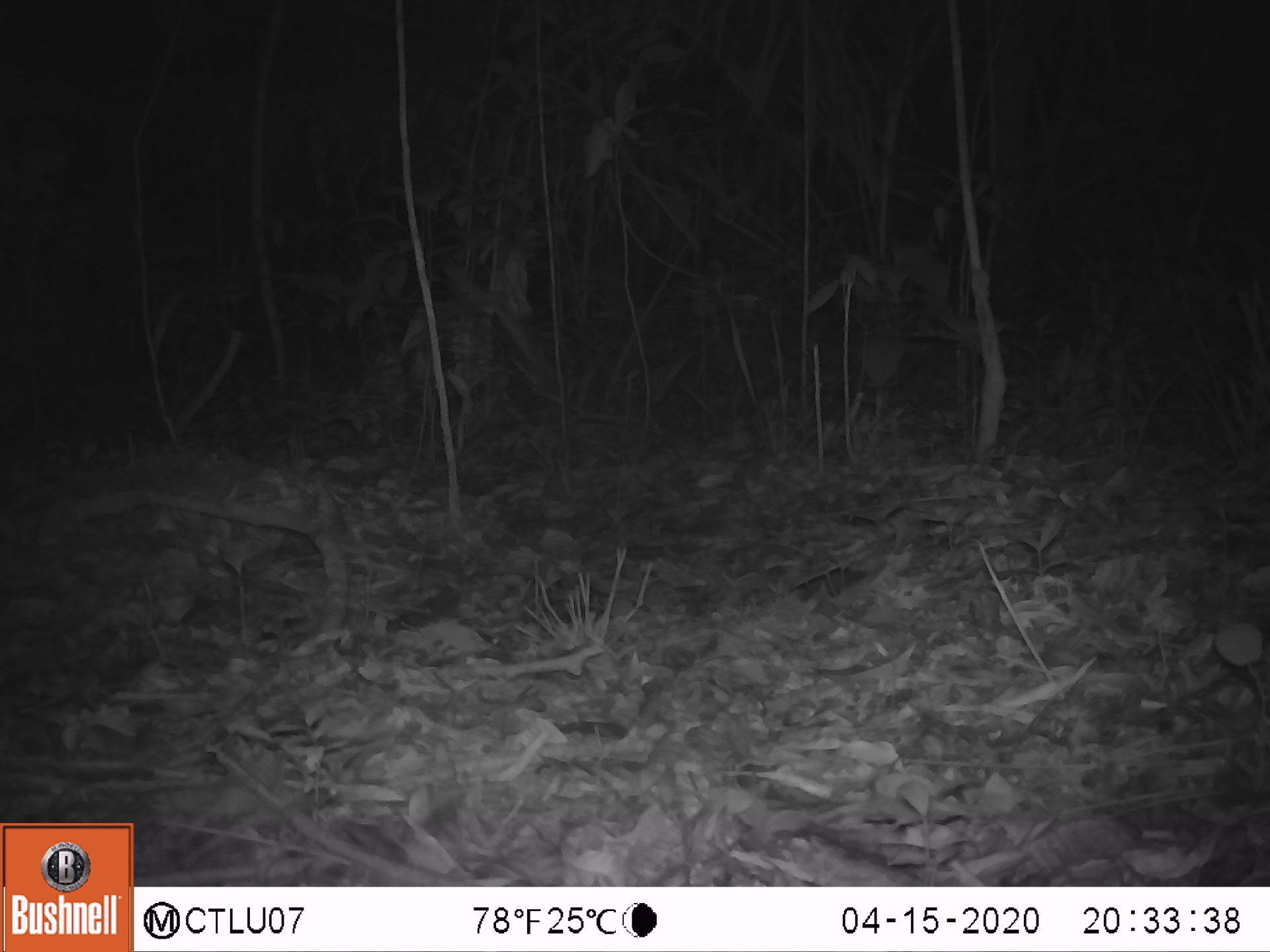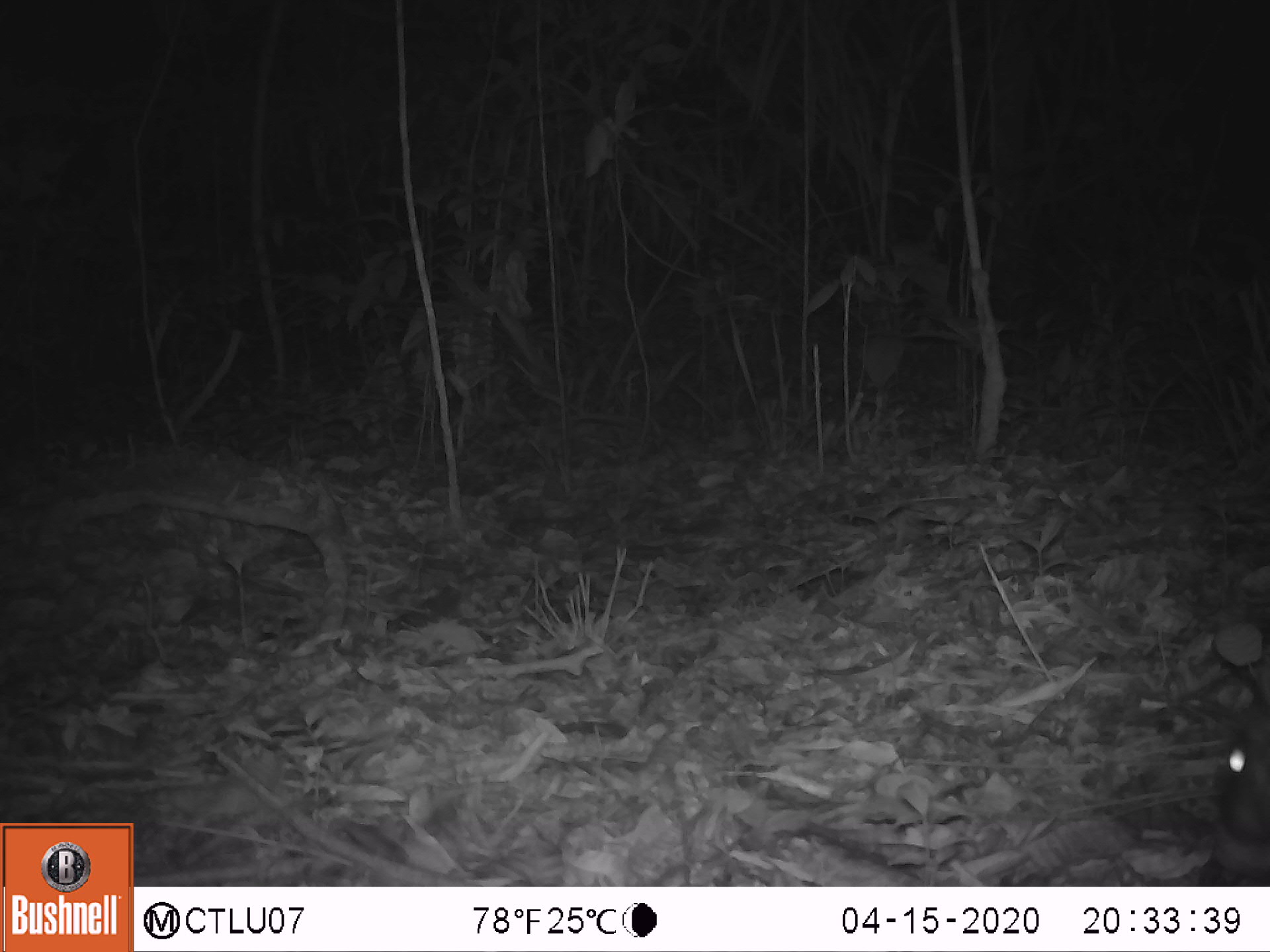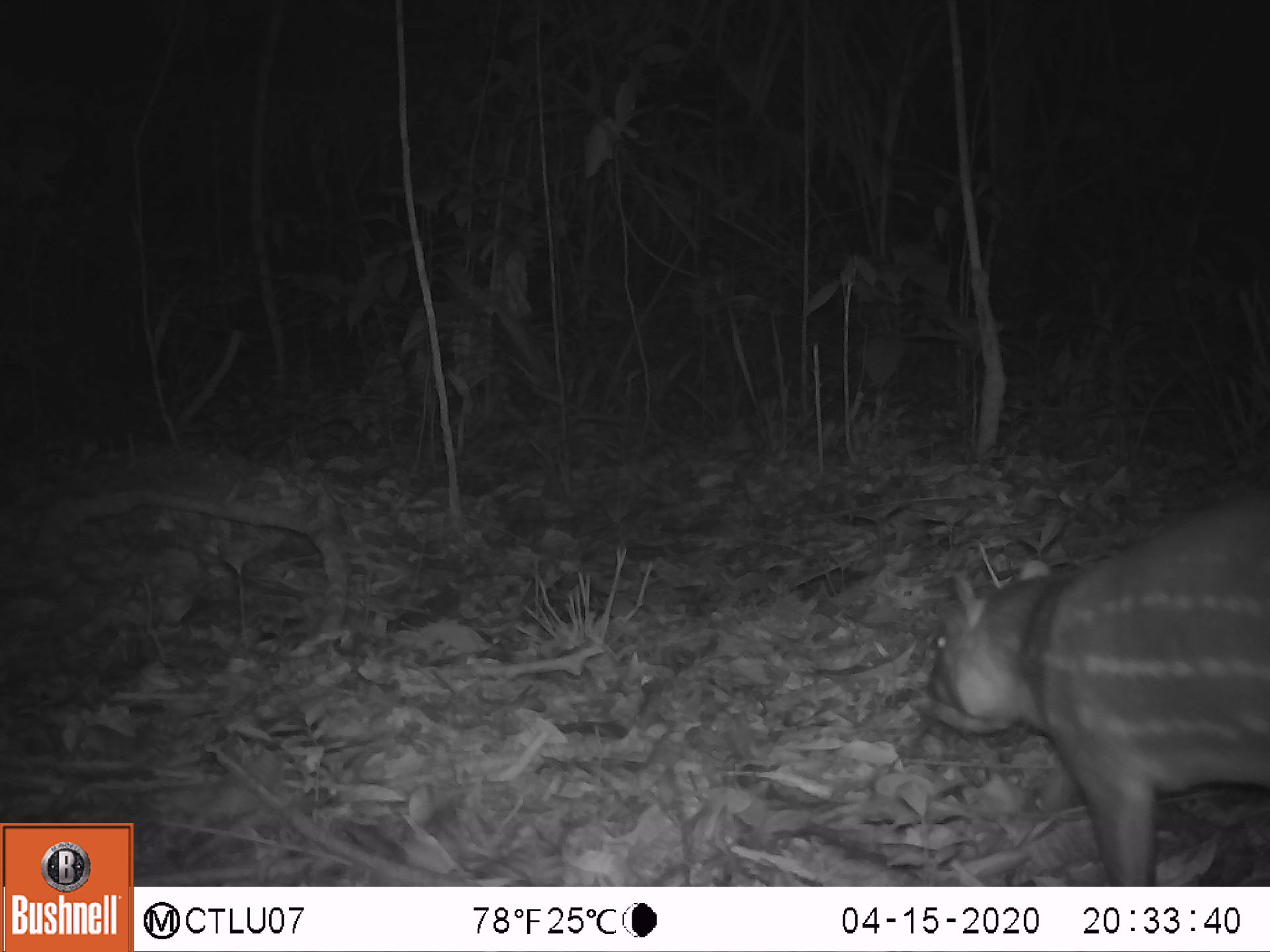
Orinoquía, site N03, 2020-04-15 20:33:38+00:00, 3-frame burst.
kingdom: Animalia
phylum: Chordata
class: Mammalia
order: Rodentia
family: Cuniculidae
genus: Cuniculus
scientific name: Cuniculus paca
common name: spotted paca